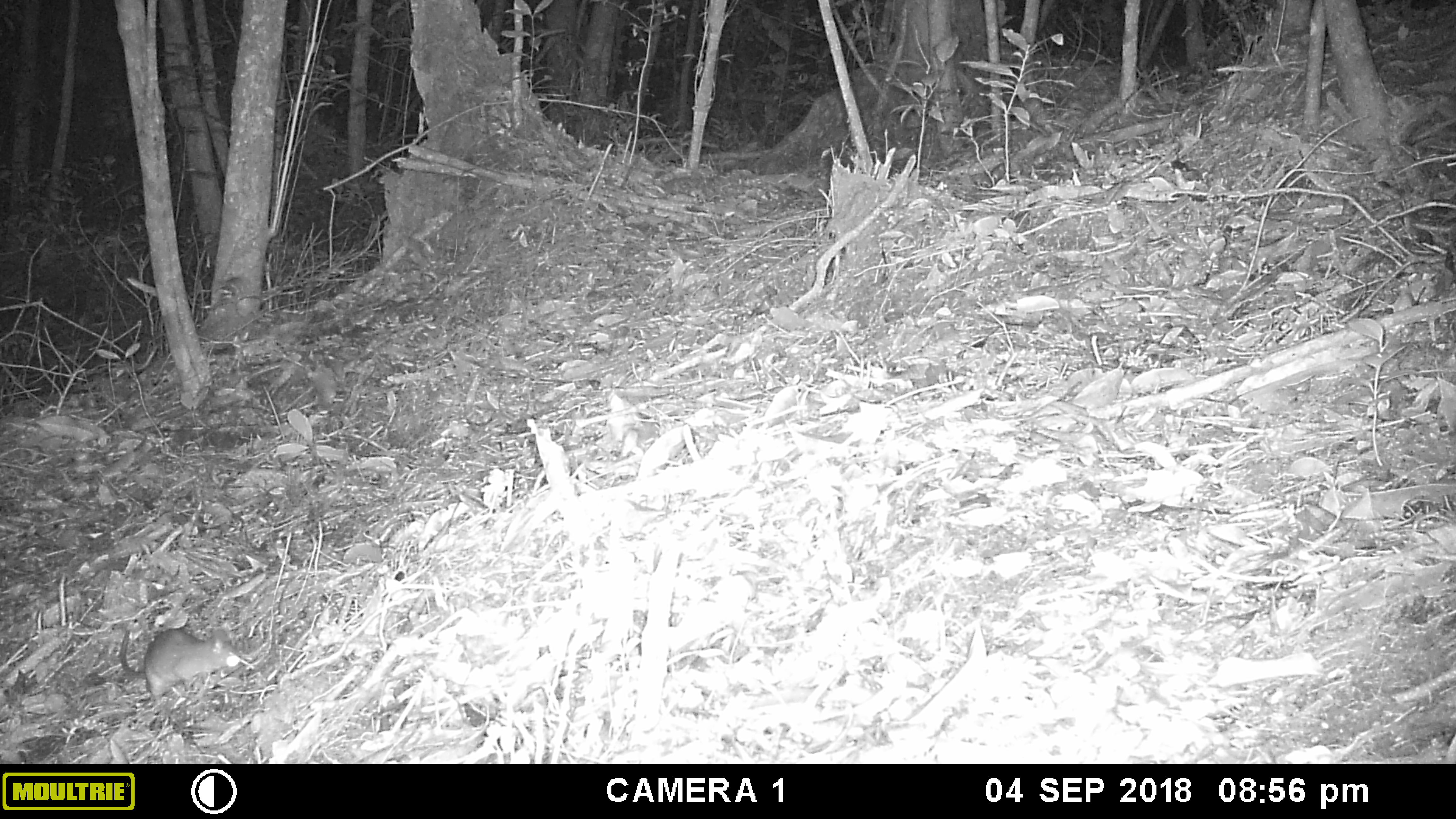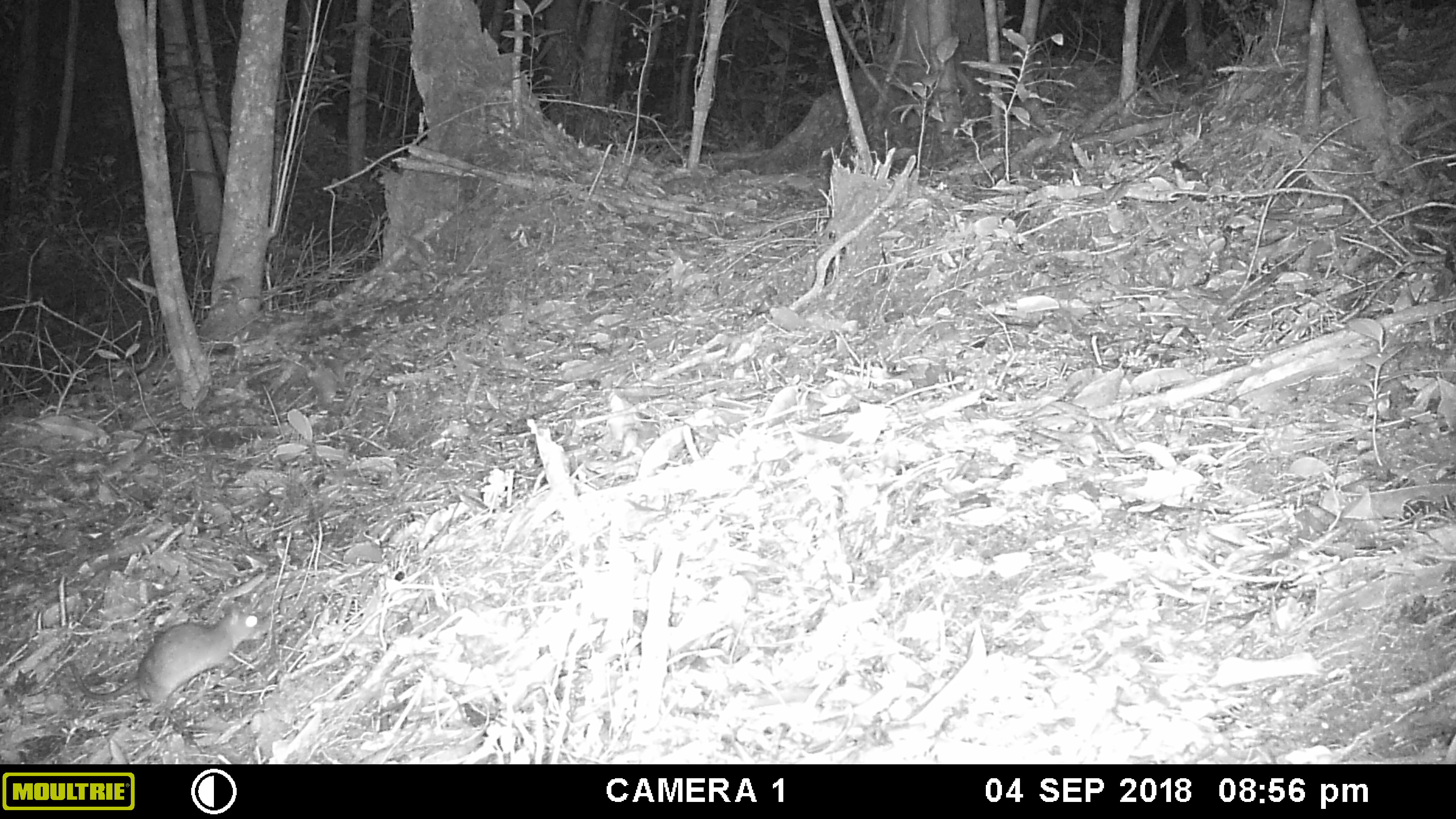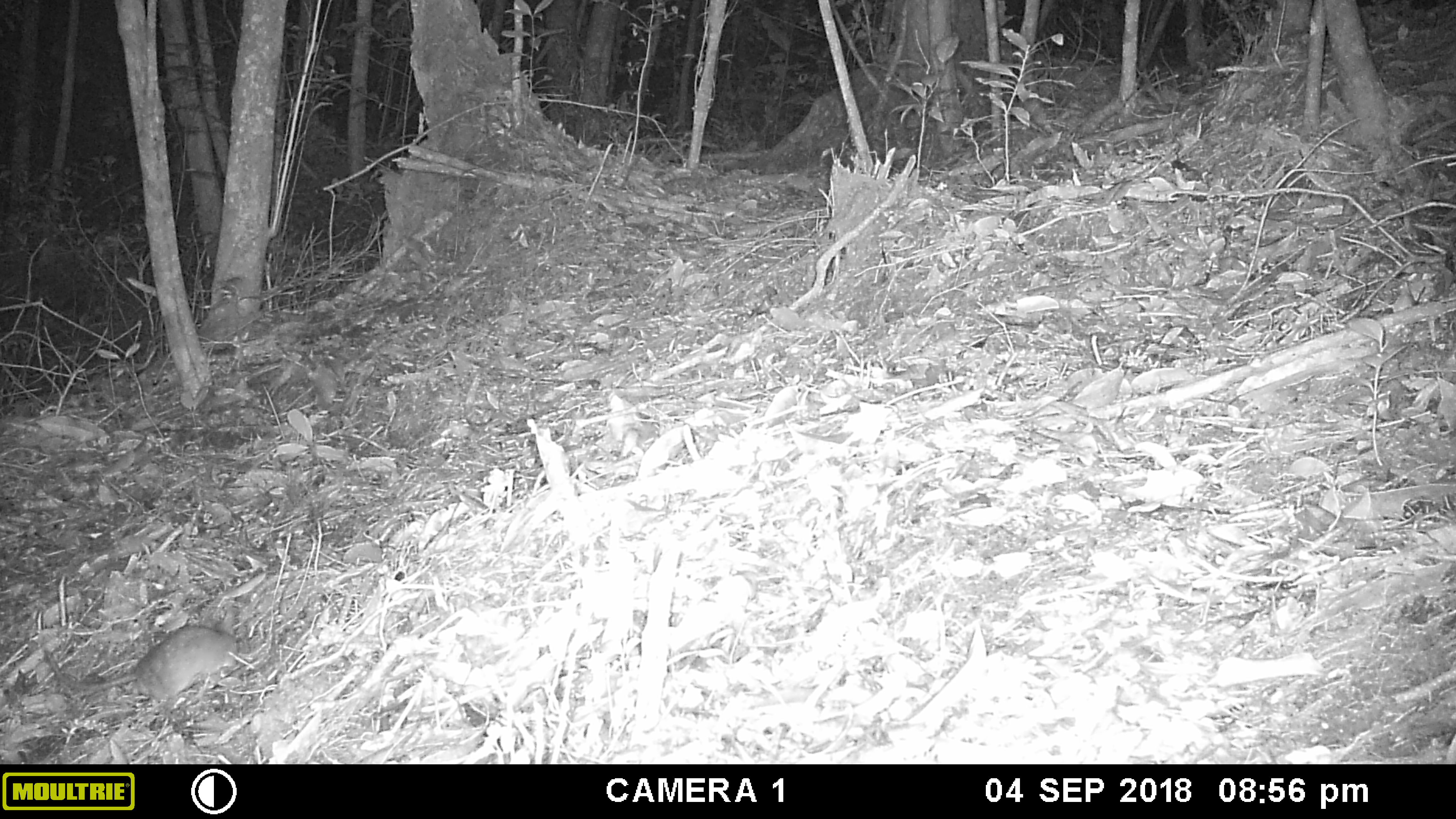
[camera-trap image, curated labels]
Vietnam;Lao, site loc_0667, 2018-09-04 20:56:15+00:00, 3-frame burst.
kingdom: Animalia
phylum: Chordata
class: Mammalia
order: Rodentia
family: Muridae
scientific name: Muridae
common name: old-world mice and rats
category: unidentified murid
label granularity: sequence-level